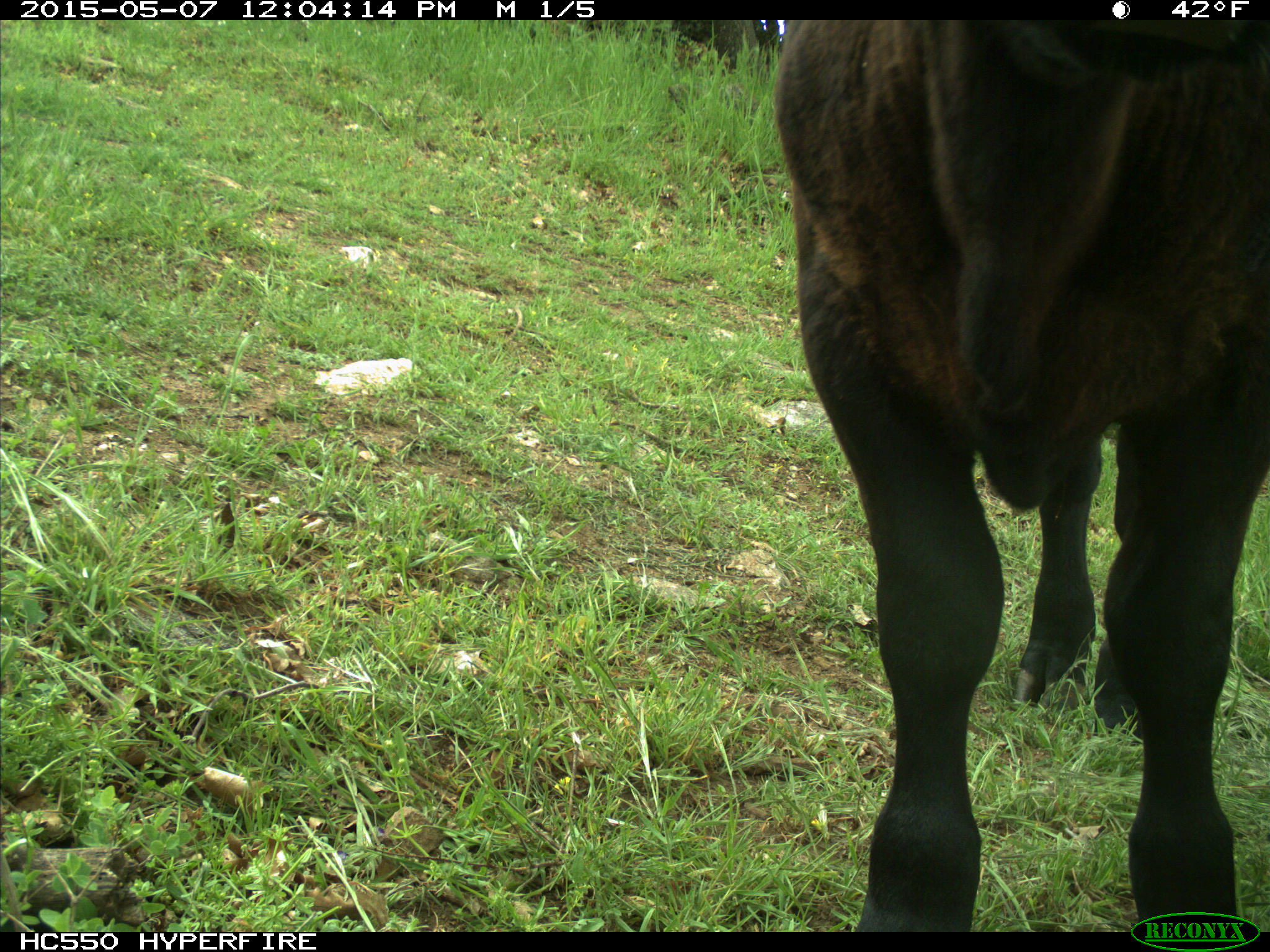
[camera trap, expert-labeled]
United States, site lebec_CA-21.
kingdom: Animalia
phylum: Chordata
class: Mammalia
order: Artiodactyla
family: Bovidae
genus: Bos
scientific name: Bos taurus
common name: domestic cow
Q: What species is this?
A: Bos taurus (domestic cow).